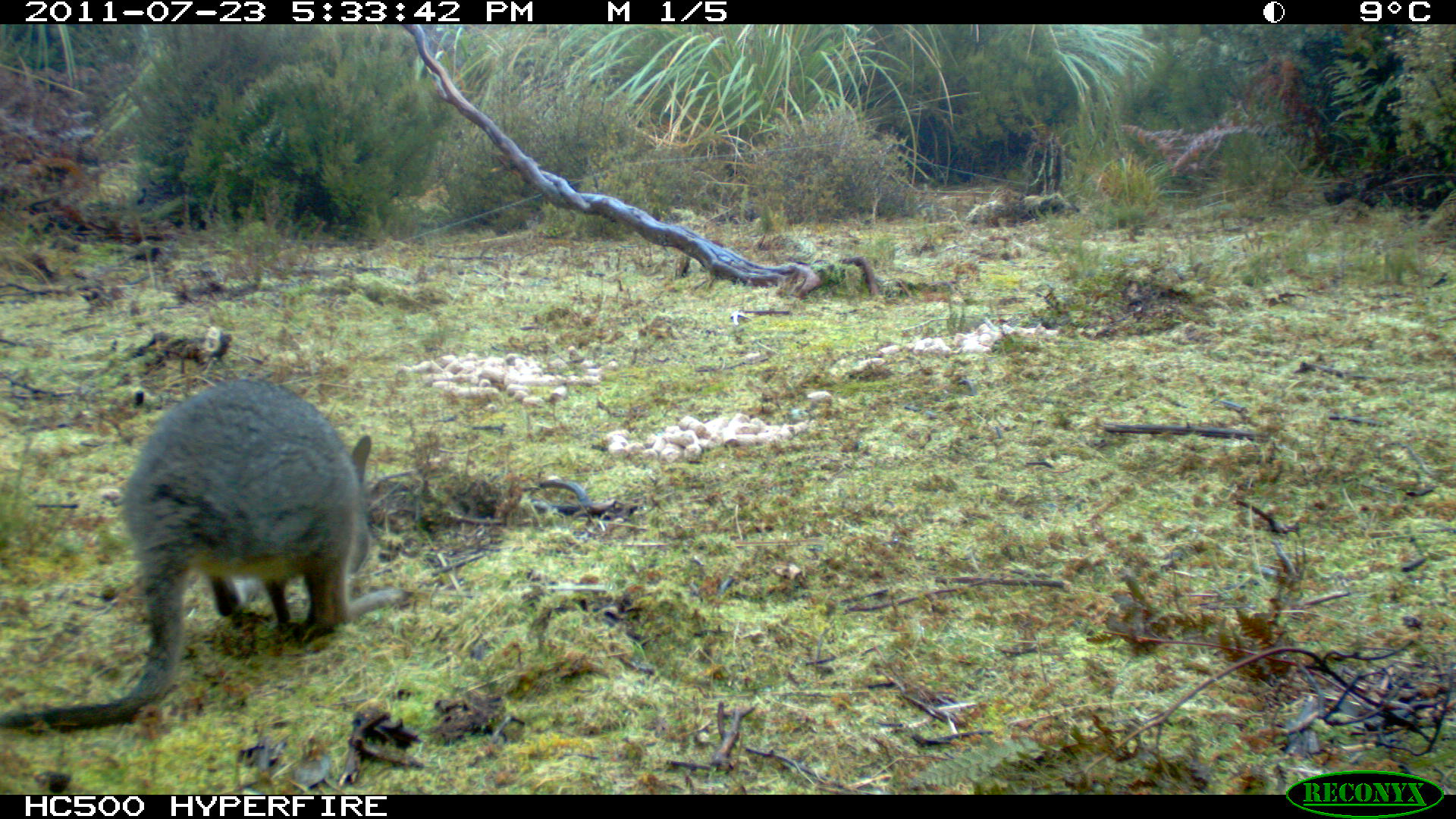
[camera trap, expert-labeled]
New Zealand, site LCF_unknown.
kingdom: Animalia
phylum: Chordata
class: Mammalia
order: Diprotodontia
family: Macropodidae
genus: Notamacropus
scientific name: Notamacropus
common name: wallaby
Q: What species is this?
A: Wallaby (Notamacropus).